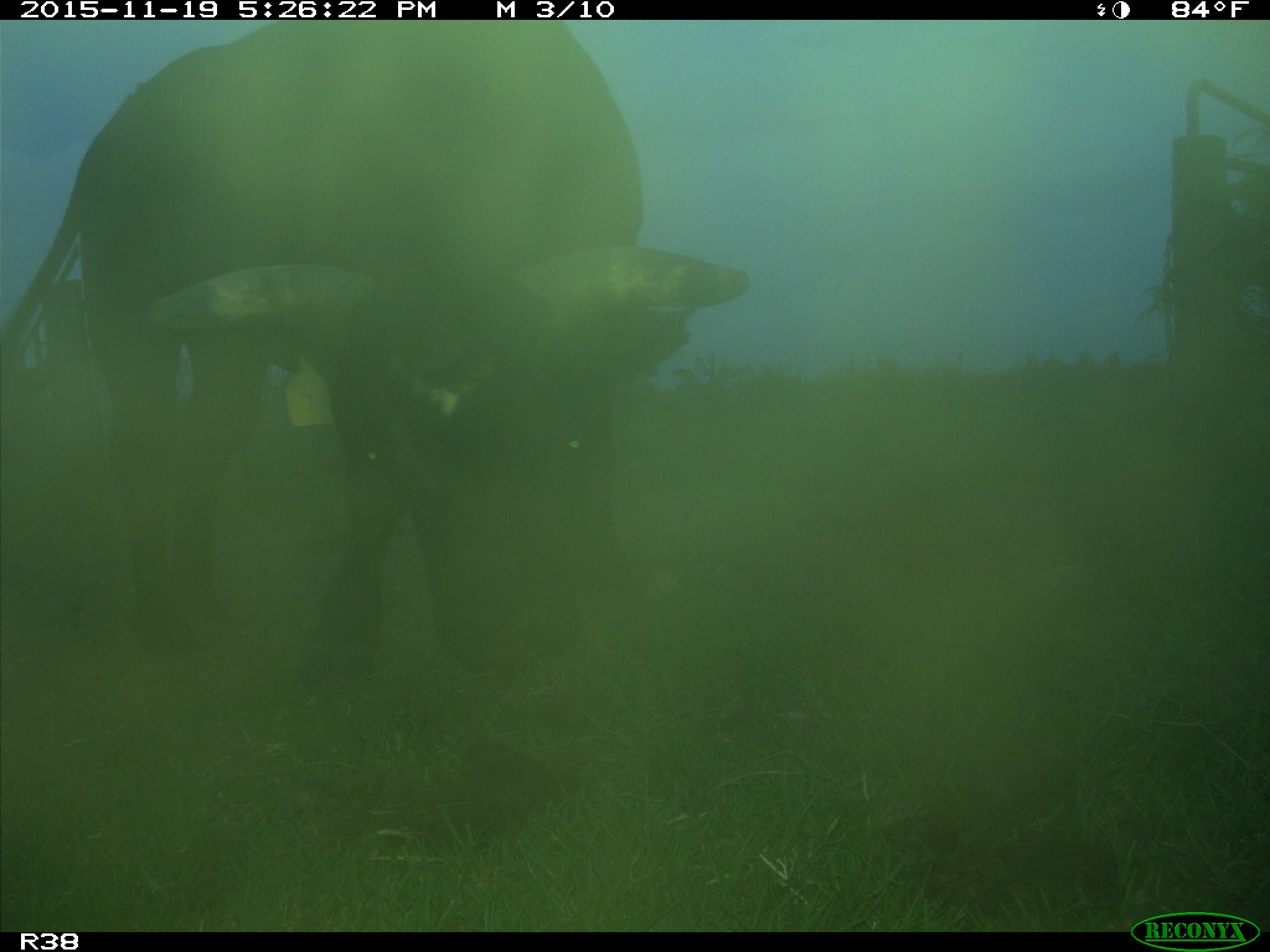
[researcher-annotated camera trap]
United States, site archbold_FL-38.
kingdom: Animalia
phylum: Chordata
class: Mammalia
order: Artiodactyla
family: Bovidae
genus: Bos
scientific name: Bos taurus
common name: domestic cow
Bos taurus (domestic cow).